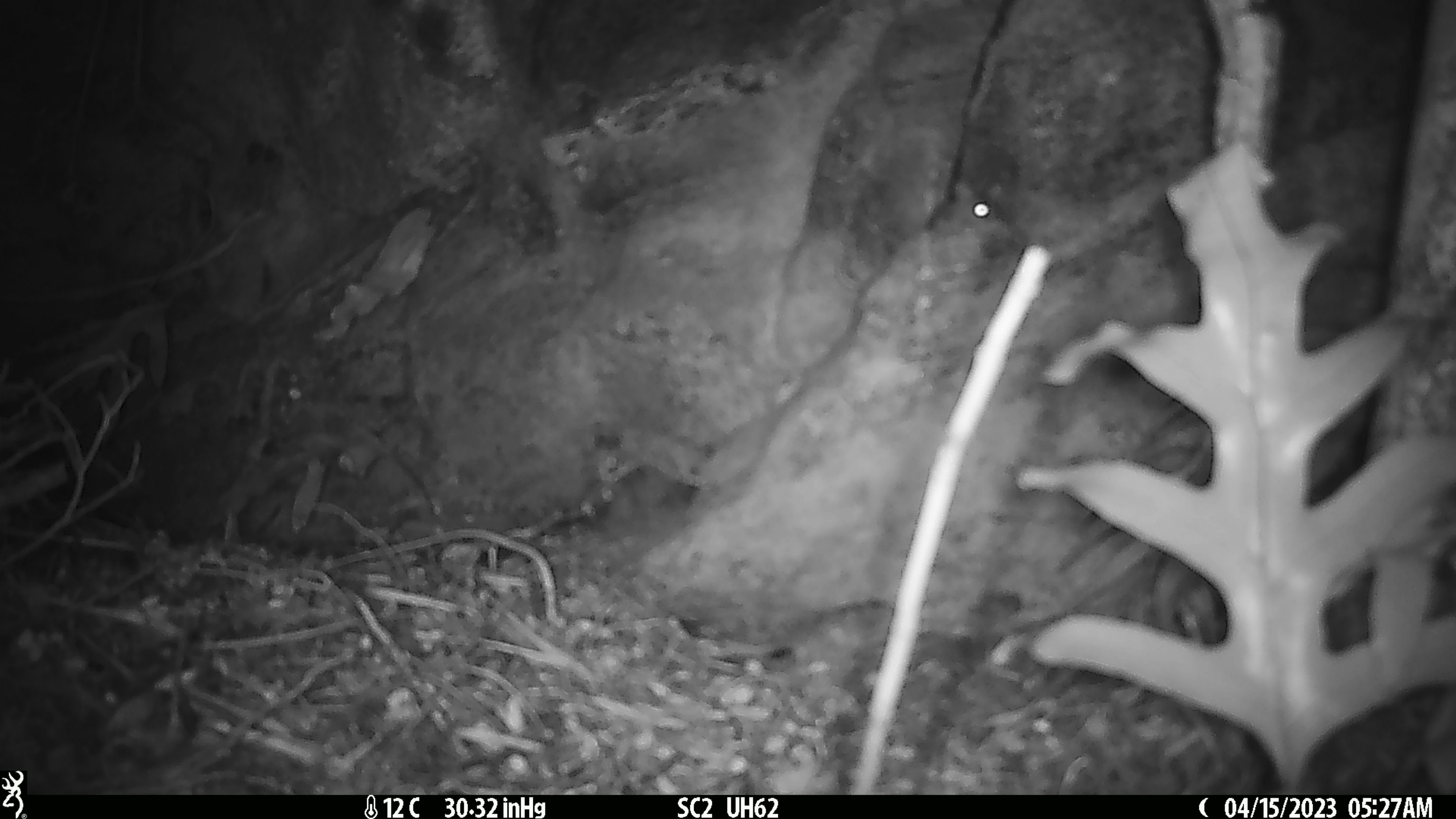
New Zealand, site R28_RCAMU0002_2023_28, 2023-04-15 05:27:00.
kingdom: Animalia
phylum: Chordata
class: Mammalia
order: Rodentia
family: Muridae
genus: Mus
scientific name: Mus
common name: mouse